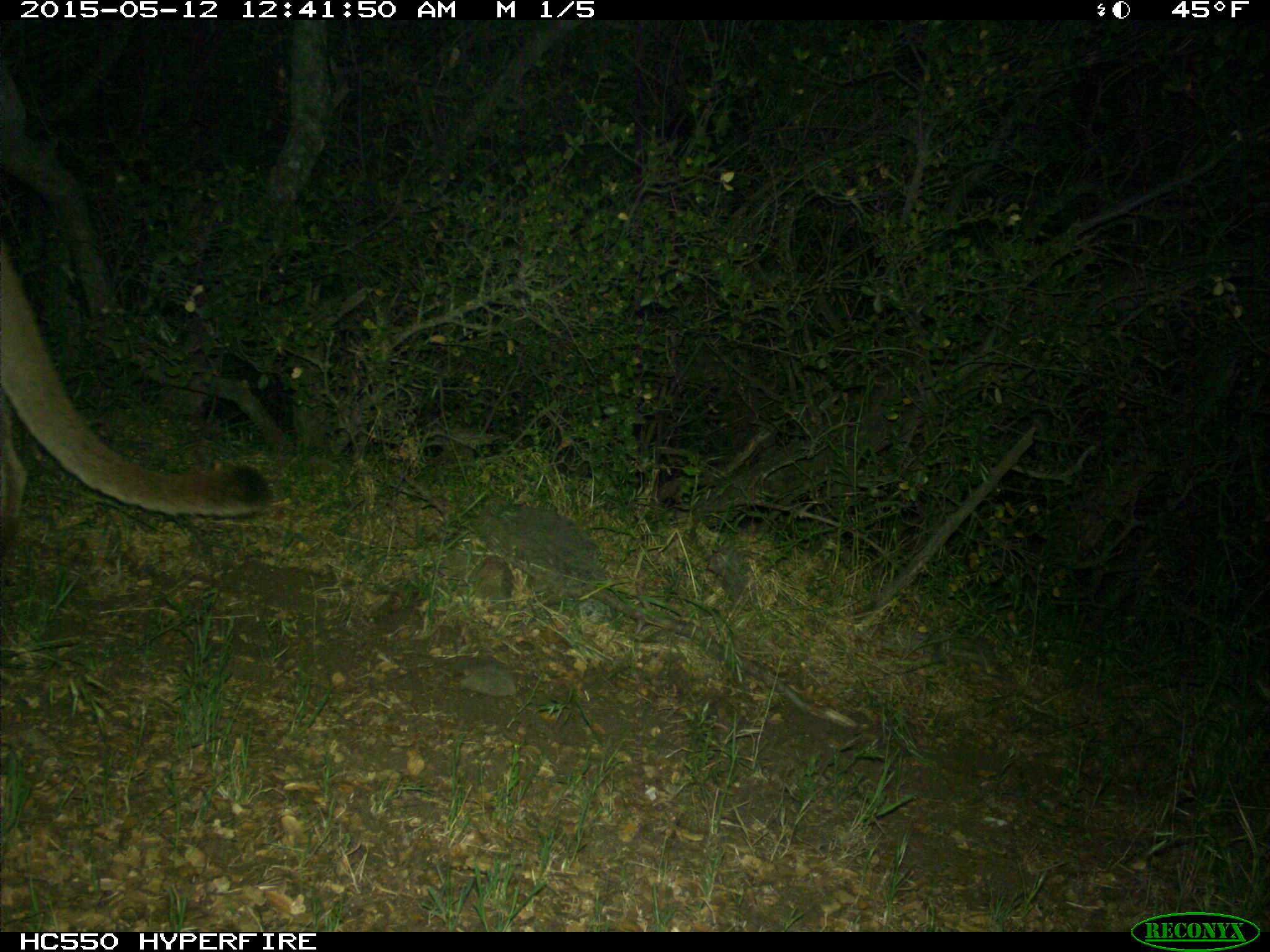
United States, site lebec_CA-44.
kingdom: Animalia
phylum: Chordata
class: Mammalia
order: Carnivora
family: Felidae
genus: Puma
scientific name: Puma concolor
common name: mountain lion